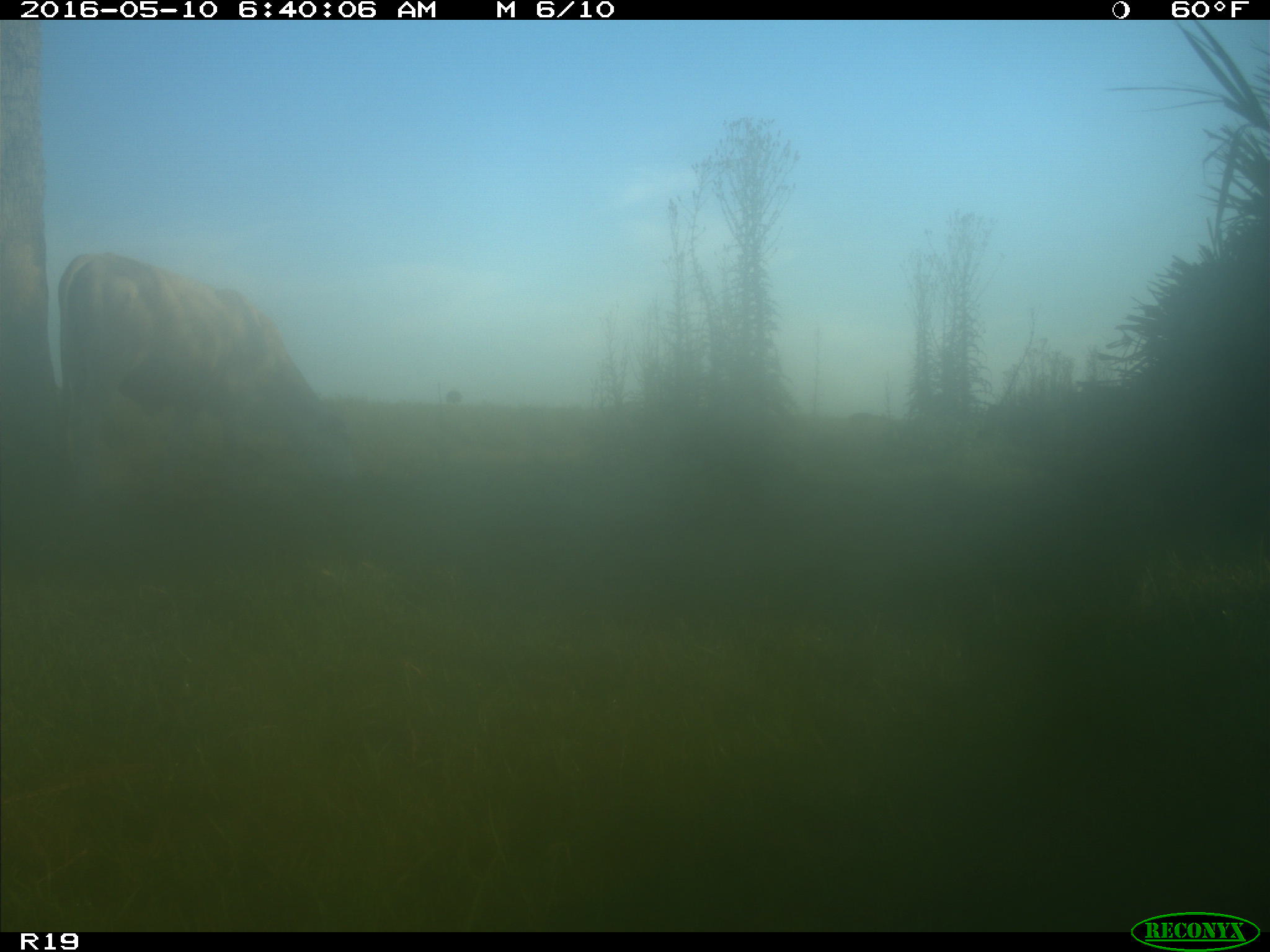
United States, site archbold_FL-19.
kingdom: Animalia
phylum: Chordata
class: Mammalia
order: Artiodactyla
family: Bovidae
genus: Bos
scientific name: Bos taurus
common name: domestic cow